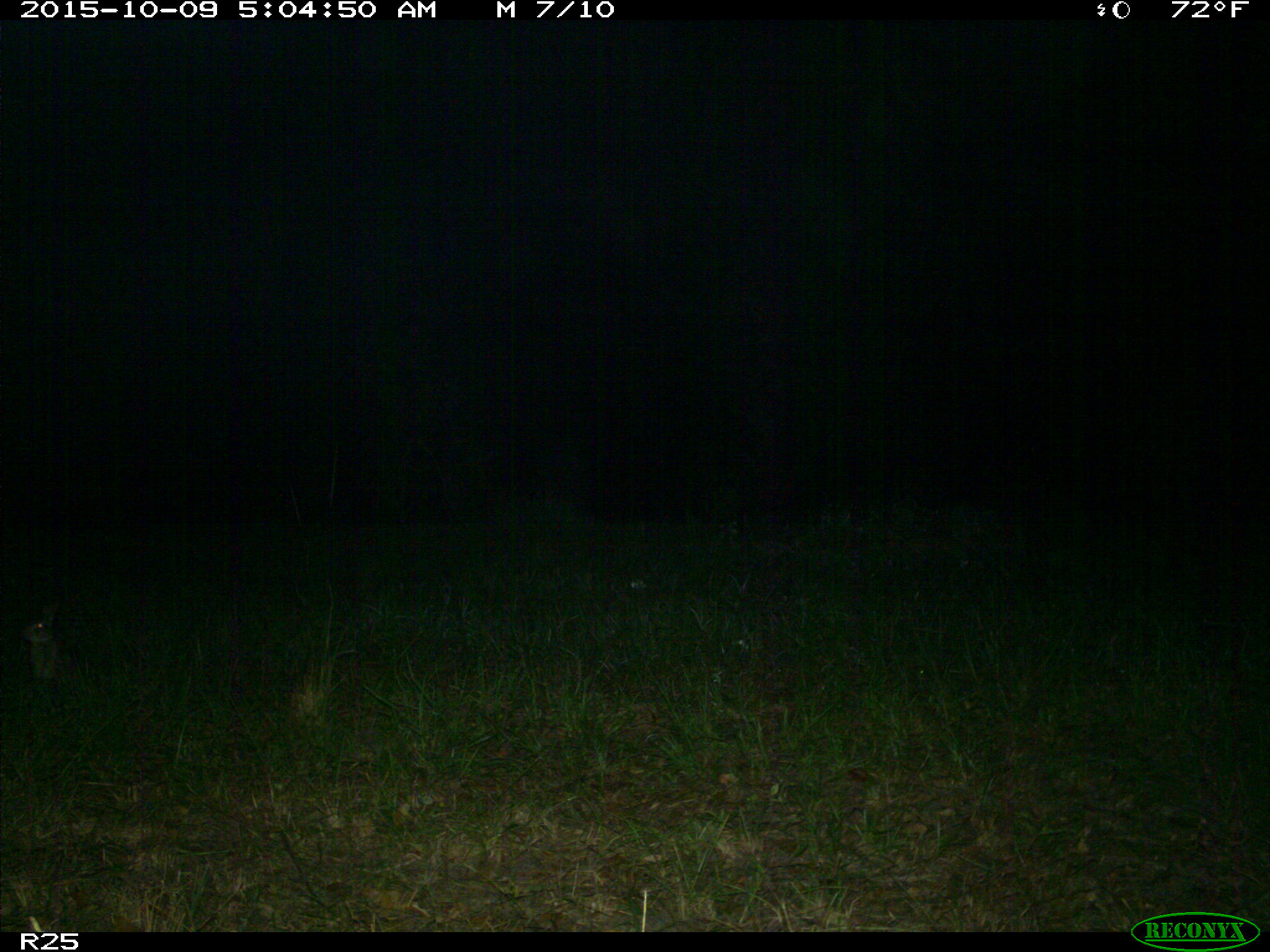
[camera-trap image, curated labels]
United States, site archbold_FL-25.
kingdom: Animalia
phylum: Chordata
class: Mammalia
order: Lagomorpha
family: Leporidae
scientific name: Leporidae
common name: rabbits and hares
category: unidentified rabbit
Unidentified rabbit (rabbits and hares) (Leporidae).